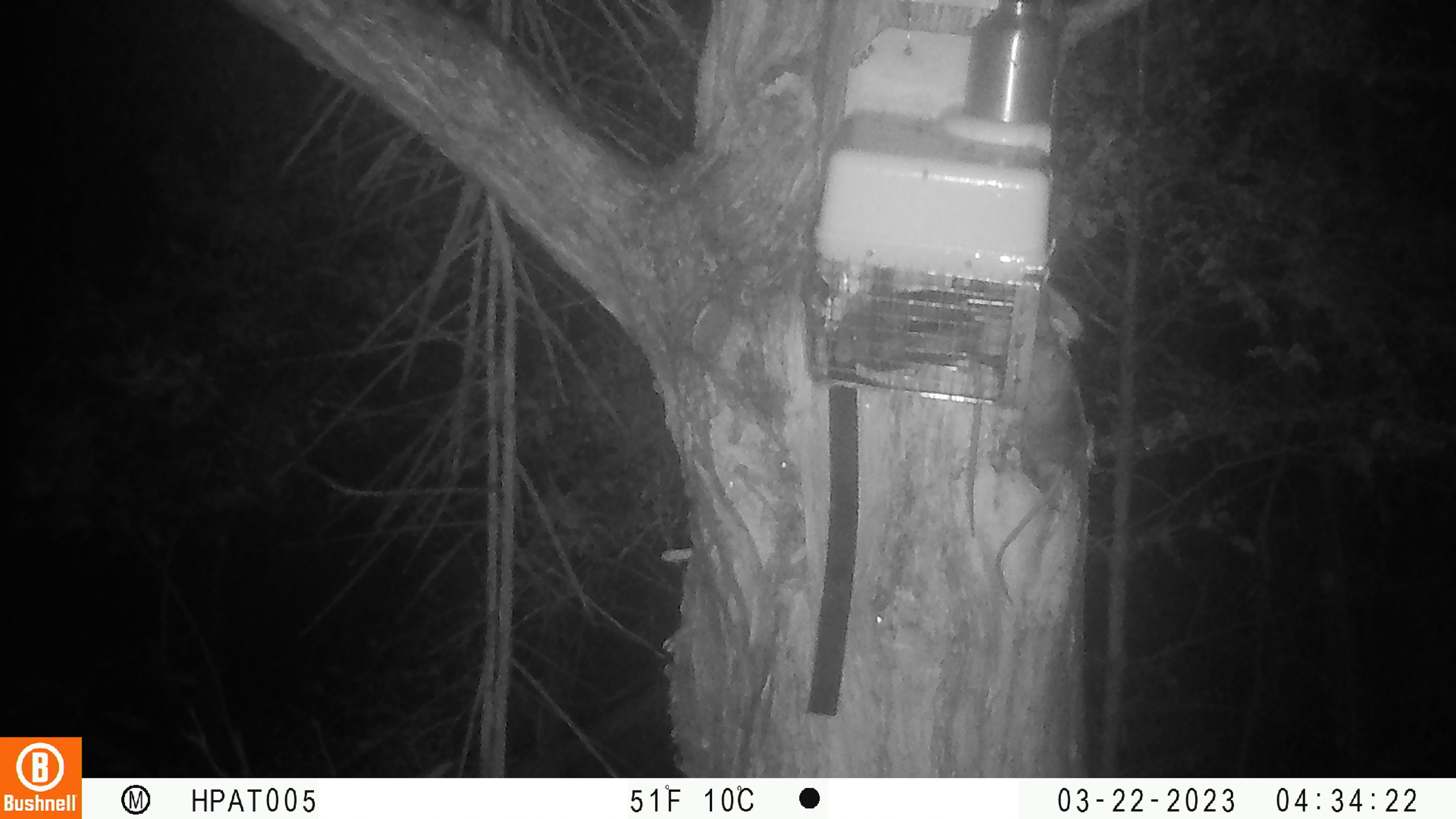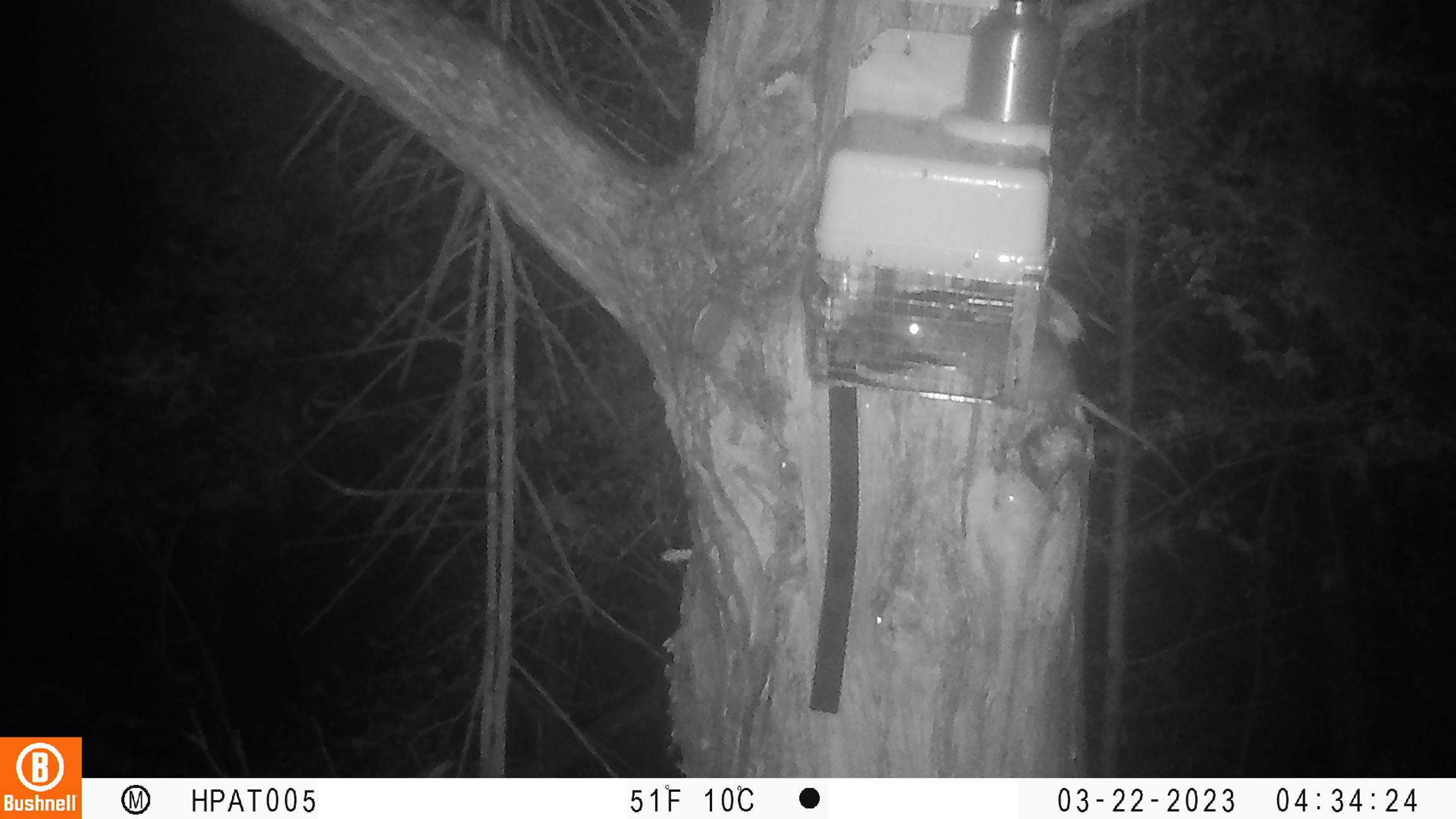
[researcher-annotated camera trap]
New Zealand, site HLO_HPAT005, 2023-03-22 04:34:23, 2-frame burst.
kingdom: Animalia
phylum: Chordata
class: Mammalia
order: Rodentia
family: Muridae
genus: Rattus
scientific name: Rattus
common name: rat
Rat (Rattus).